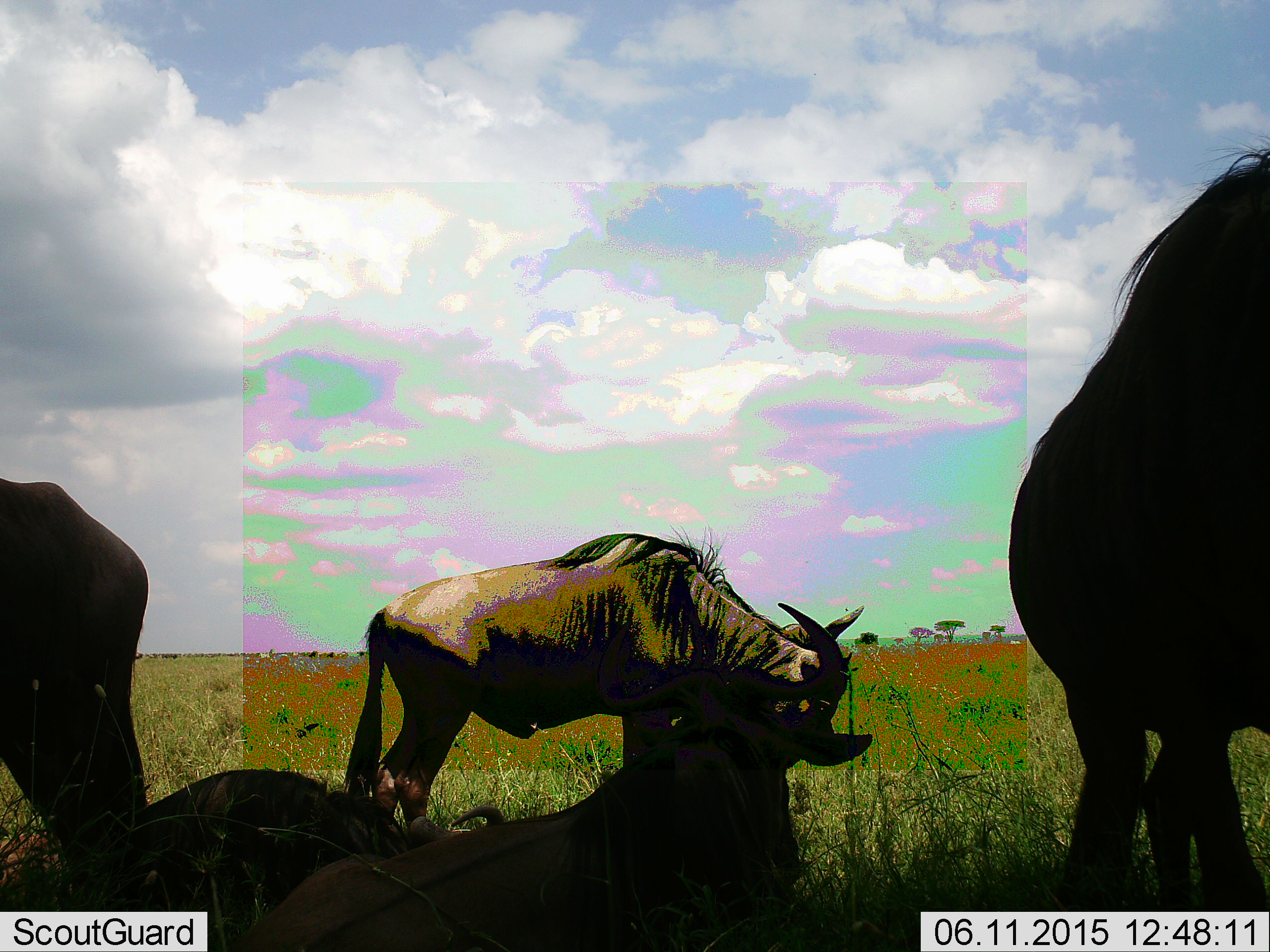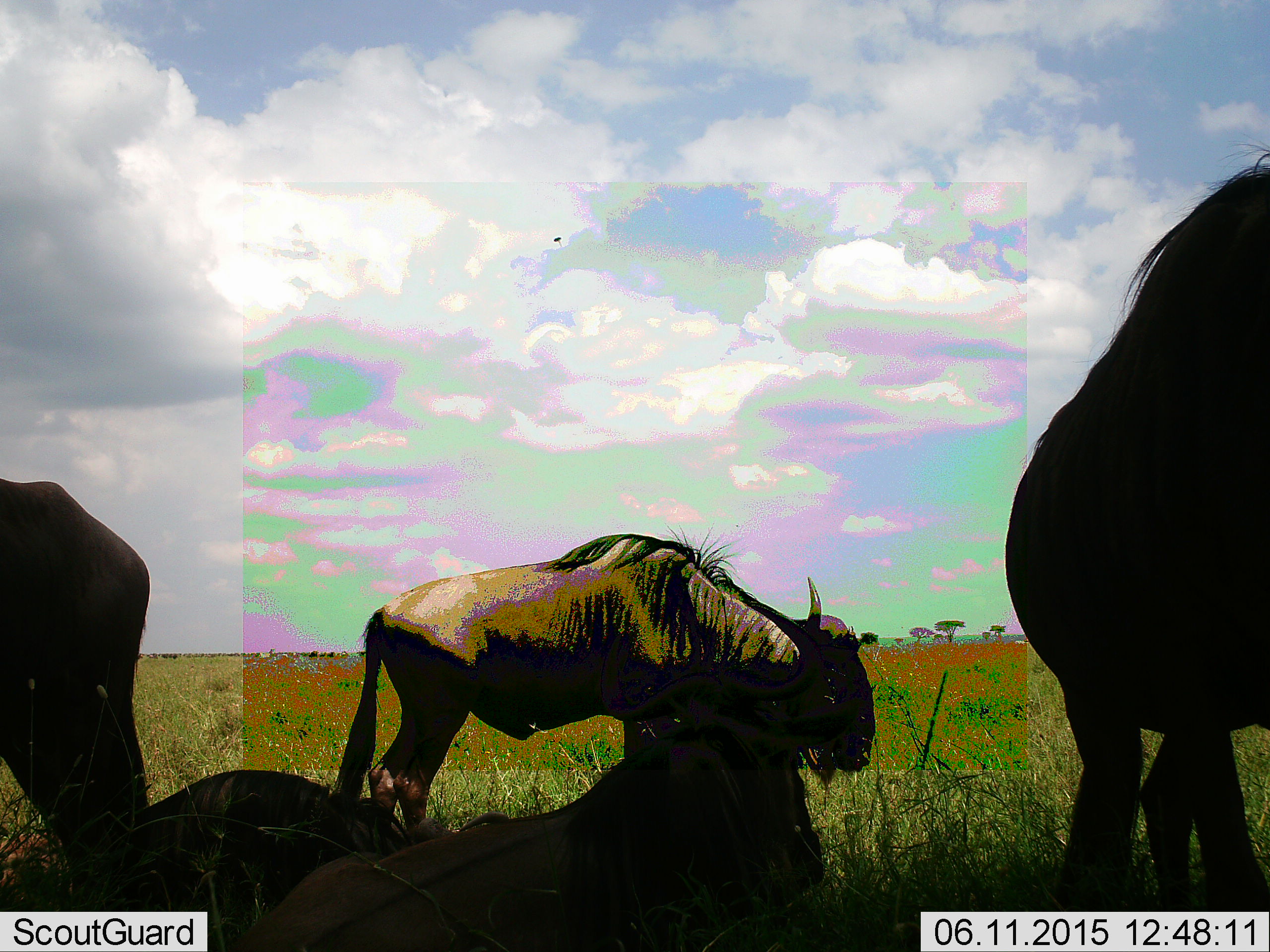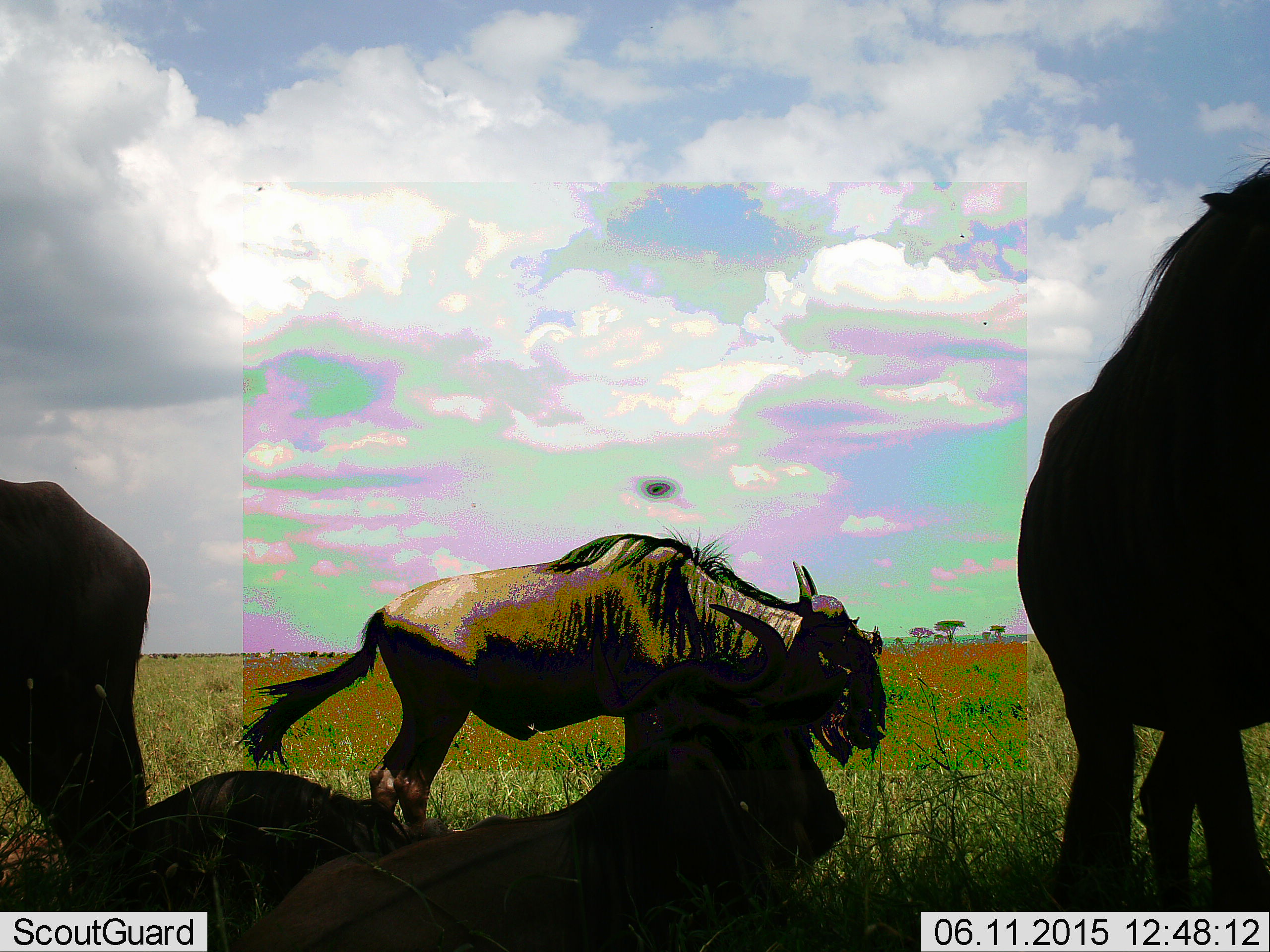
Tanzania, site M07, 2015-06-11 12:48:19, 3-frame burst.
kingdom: Animalia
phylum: Chordata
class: Mammalia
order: Artiodactyla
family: Bovidae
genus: Connochaetes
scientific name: Connochaetes taurinus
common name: blue wildebeest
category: wildebeest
Wildebeest (blue wildebeest) (Connochaetes taurinus), count 5. Behavior (volunteer vote fractions): standing 60%, resting 70%, moving 0%, interacting 10%. Young present (vote fraction): 10%. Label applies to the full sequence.